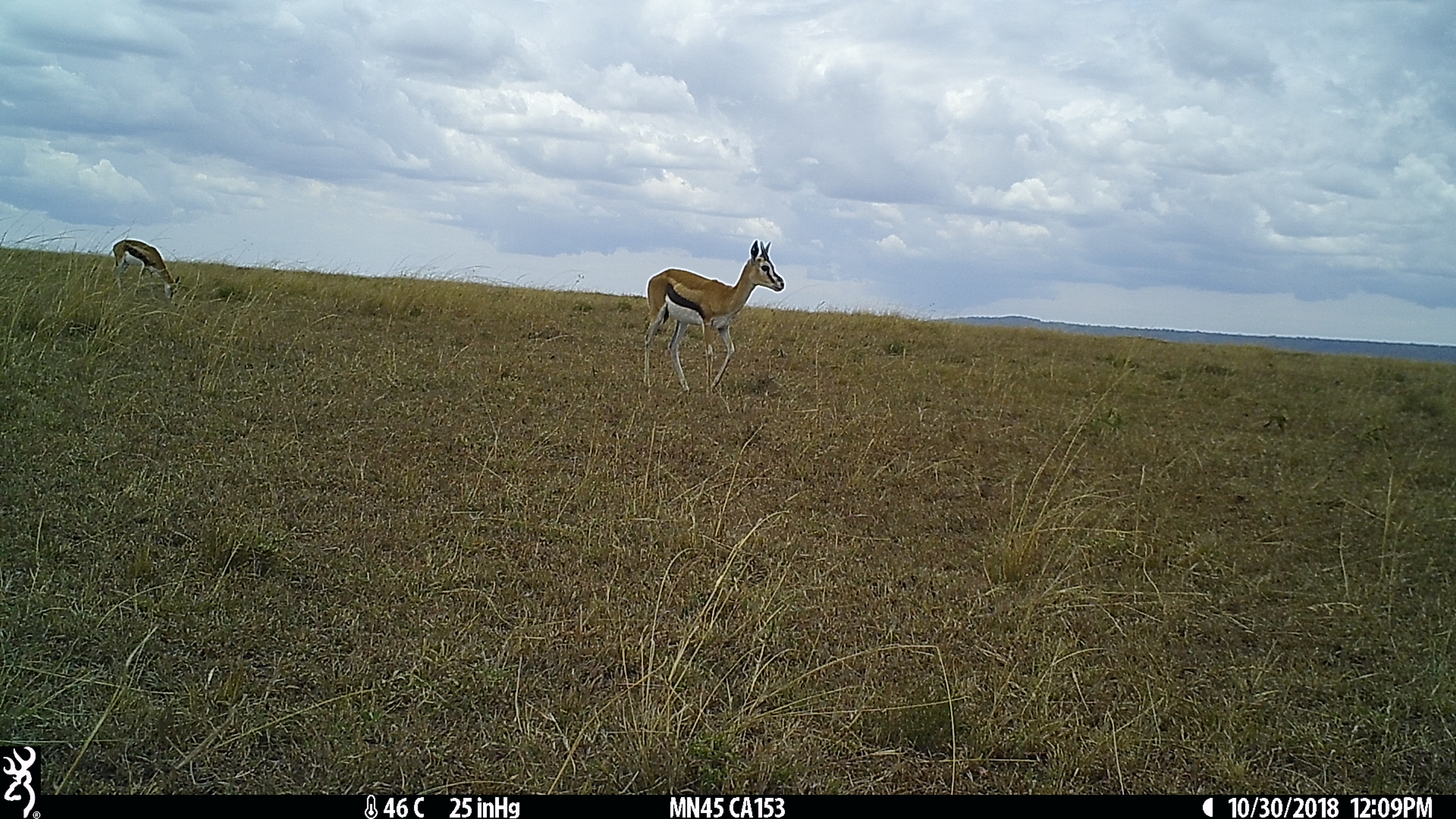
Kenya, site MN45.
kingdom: Animalia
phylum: Chordata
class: Mammalia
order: Artiodactyla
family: Bovidae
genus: Eudorcas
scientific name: Eudorcas thomsonii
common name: thomon's gazelle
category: gazelle thomsons